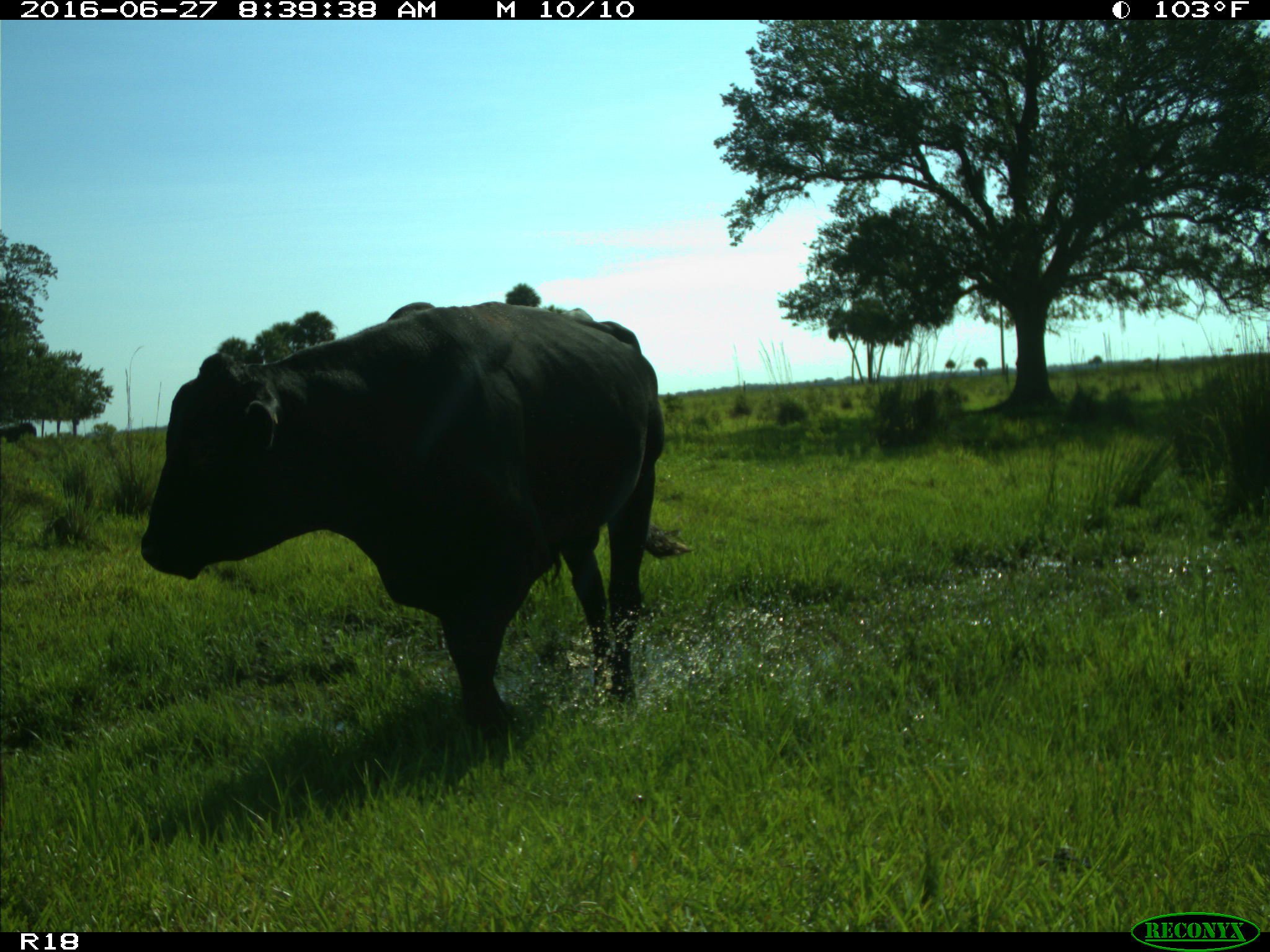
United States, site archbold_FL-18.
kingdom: Animalia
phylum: Chordata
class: Mammalia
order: Artiodactyla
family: Bovidae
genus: Bos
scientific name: Bos taurus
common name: domestic cow